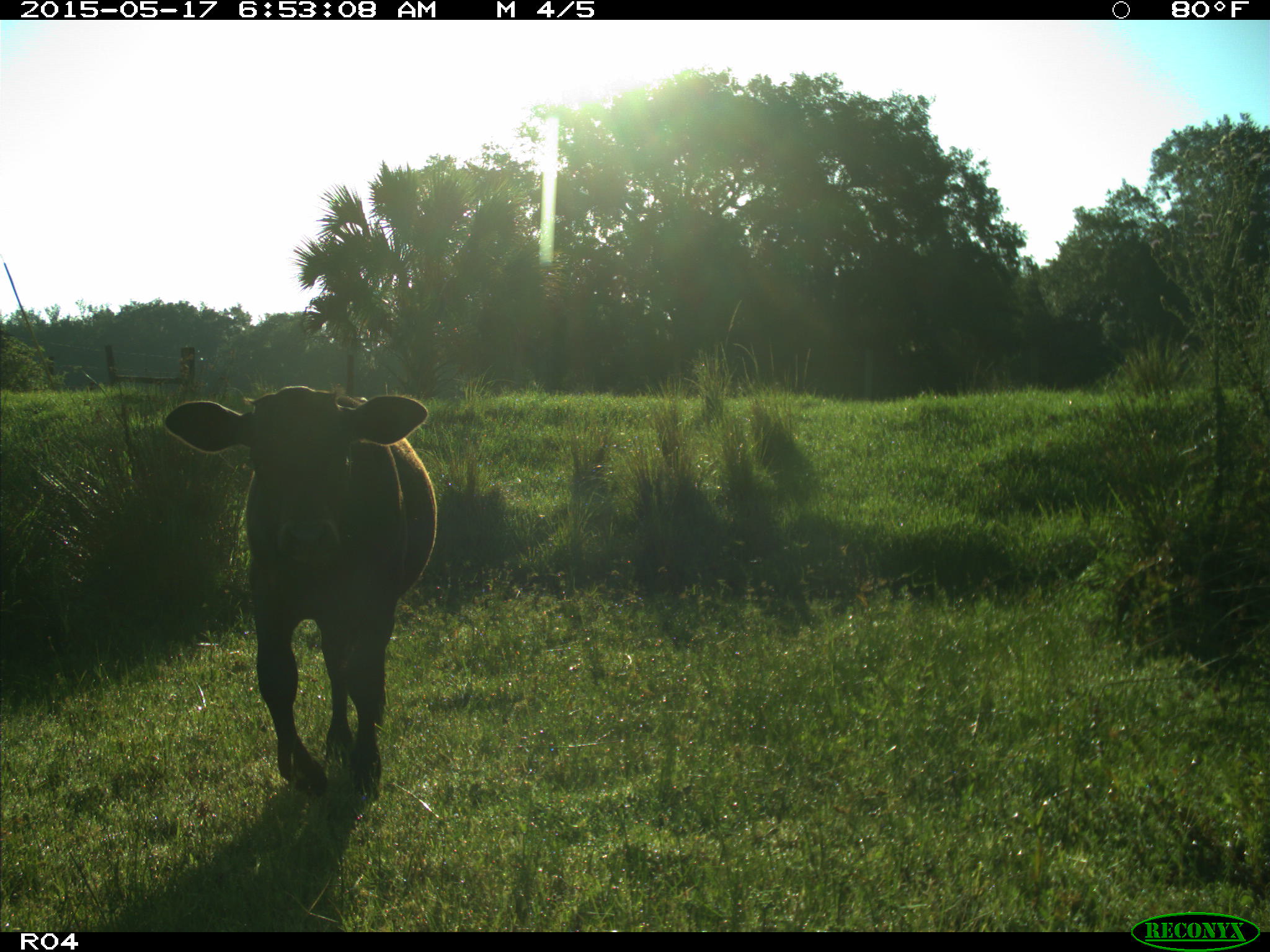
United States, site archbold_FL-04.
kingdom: Animalia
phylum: Chordata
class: Mammalia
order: Artiodactyla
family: Bovidae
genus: Bos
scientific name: Bos taurus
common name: domestic cow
Bos taurus (domestic cow).